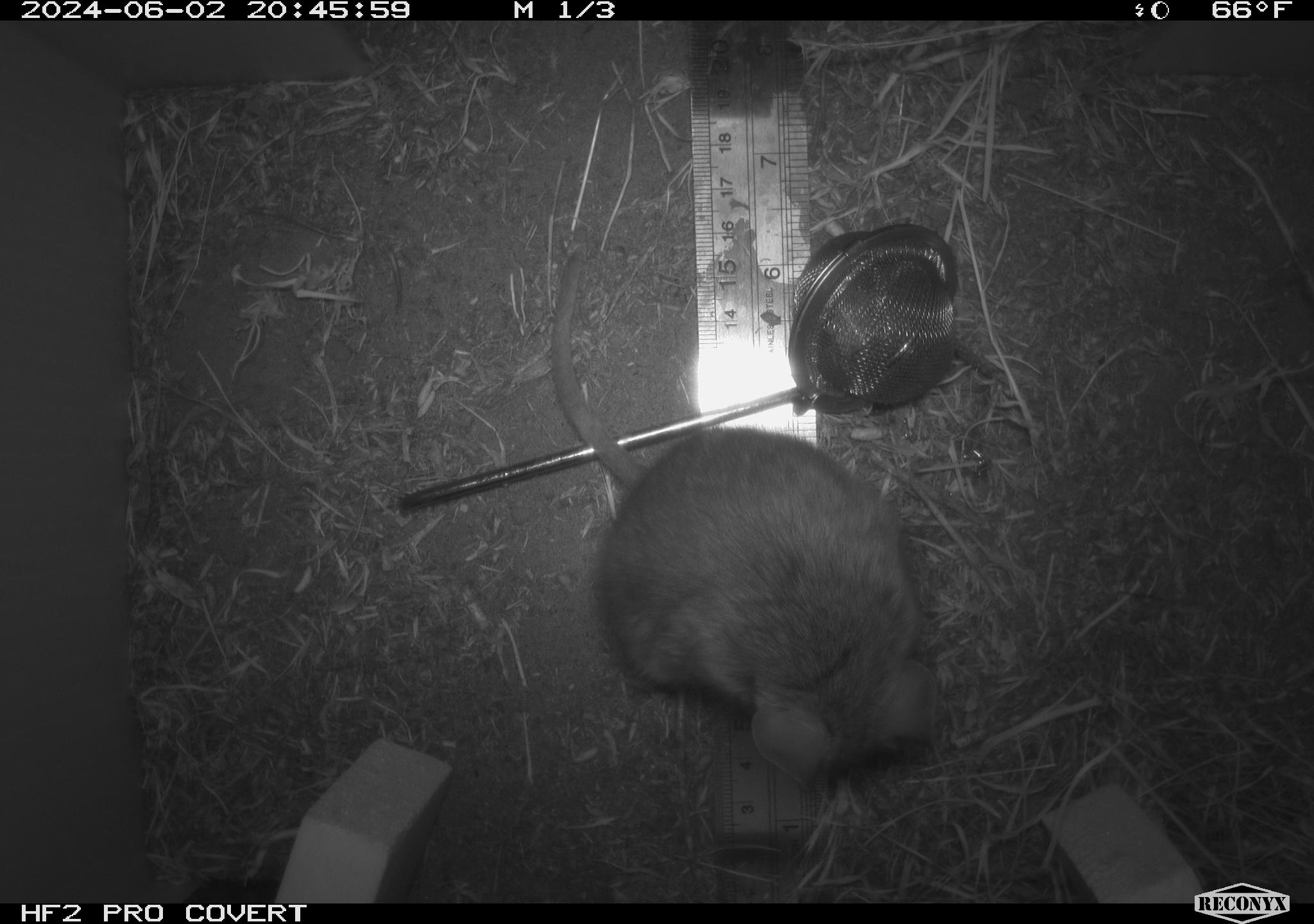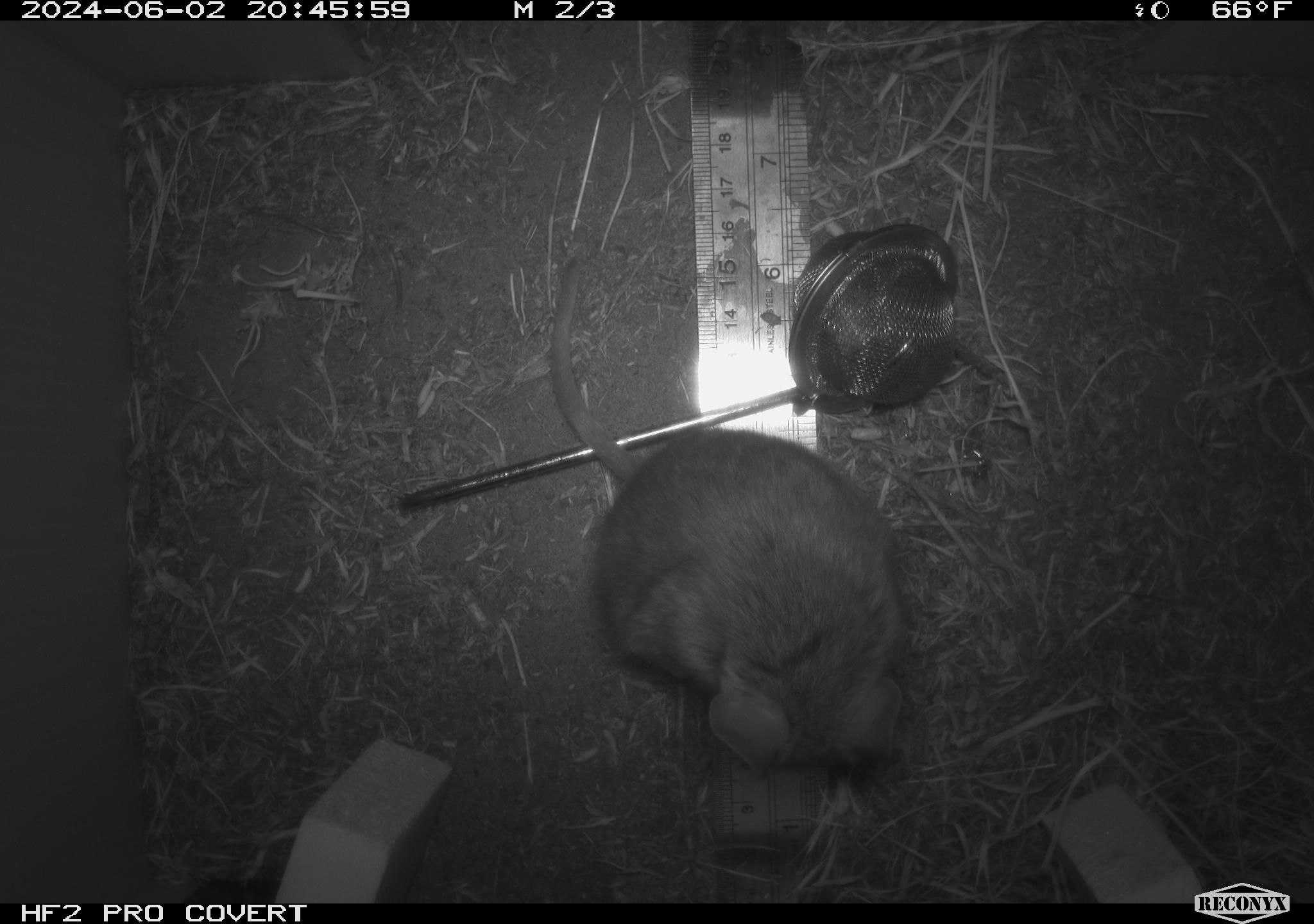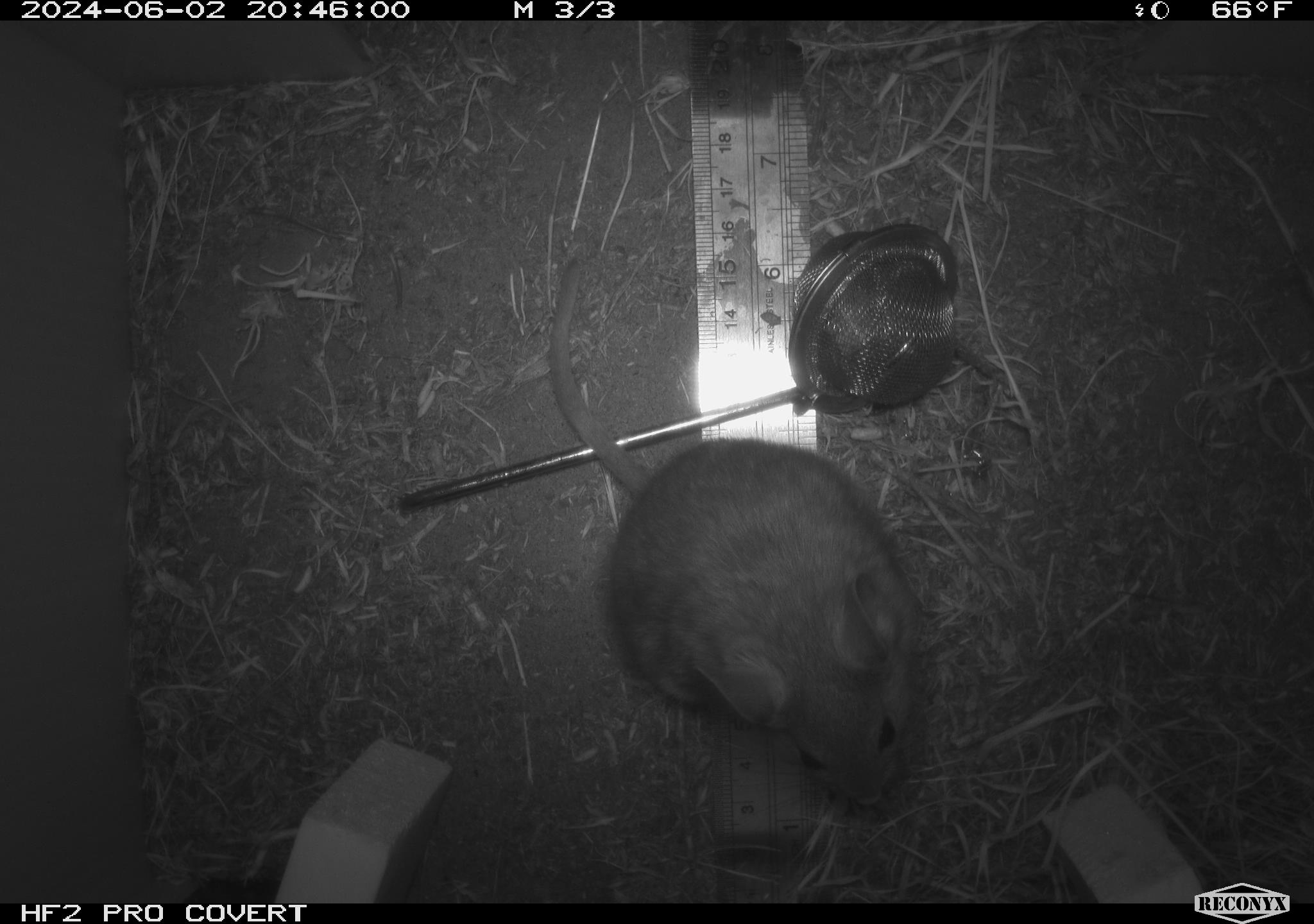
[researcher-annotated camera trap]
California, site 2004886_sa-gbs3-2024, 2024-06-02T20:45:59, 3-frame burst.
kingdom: Animalia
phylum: Chordata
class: Mammalia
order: Rodentia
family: Cricetidae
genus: Neotoma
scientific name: Neotoma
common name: pack rat or woodrat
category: neotoma species